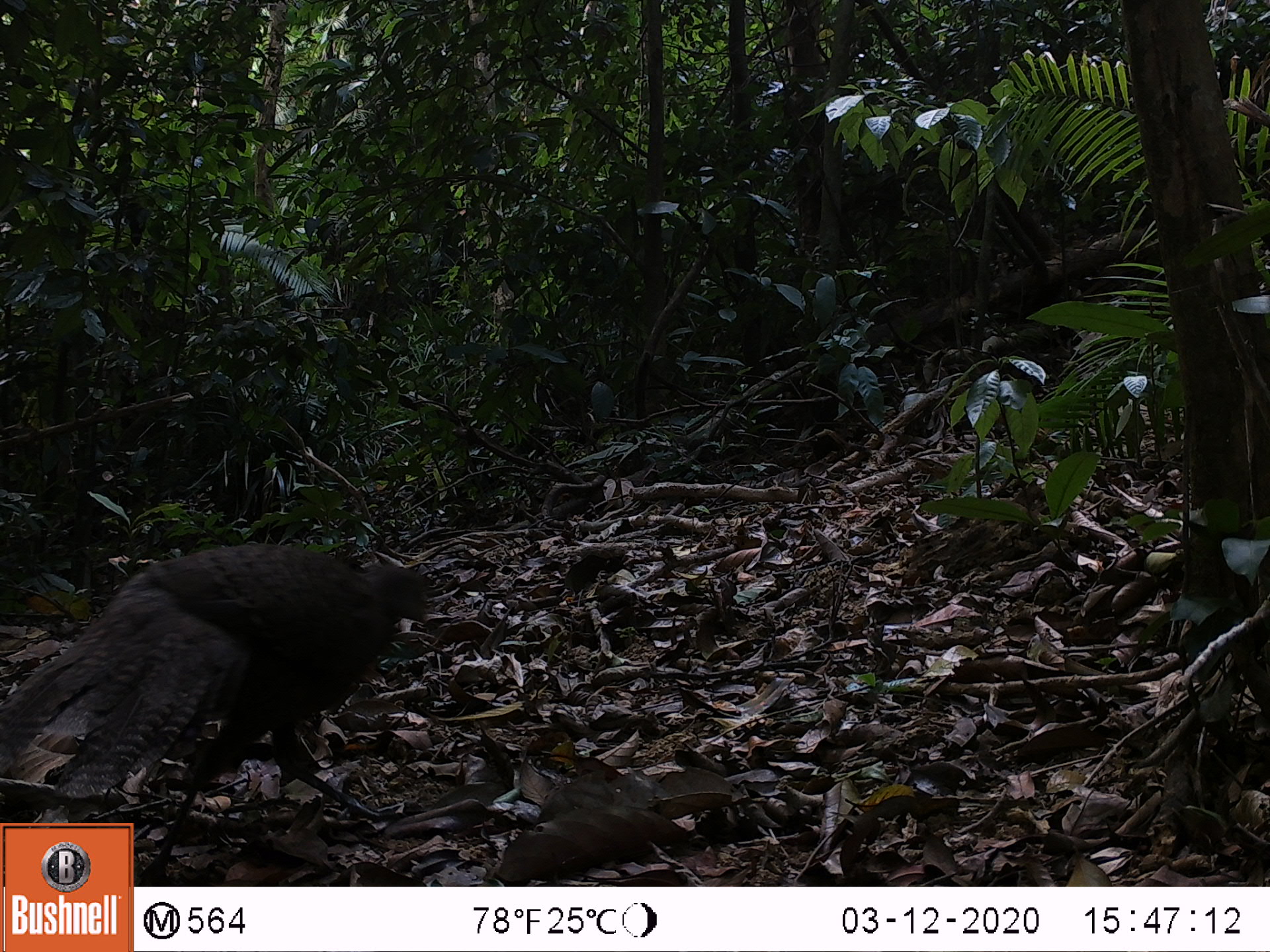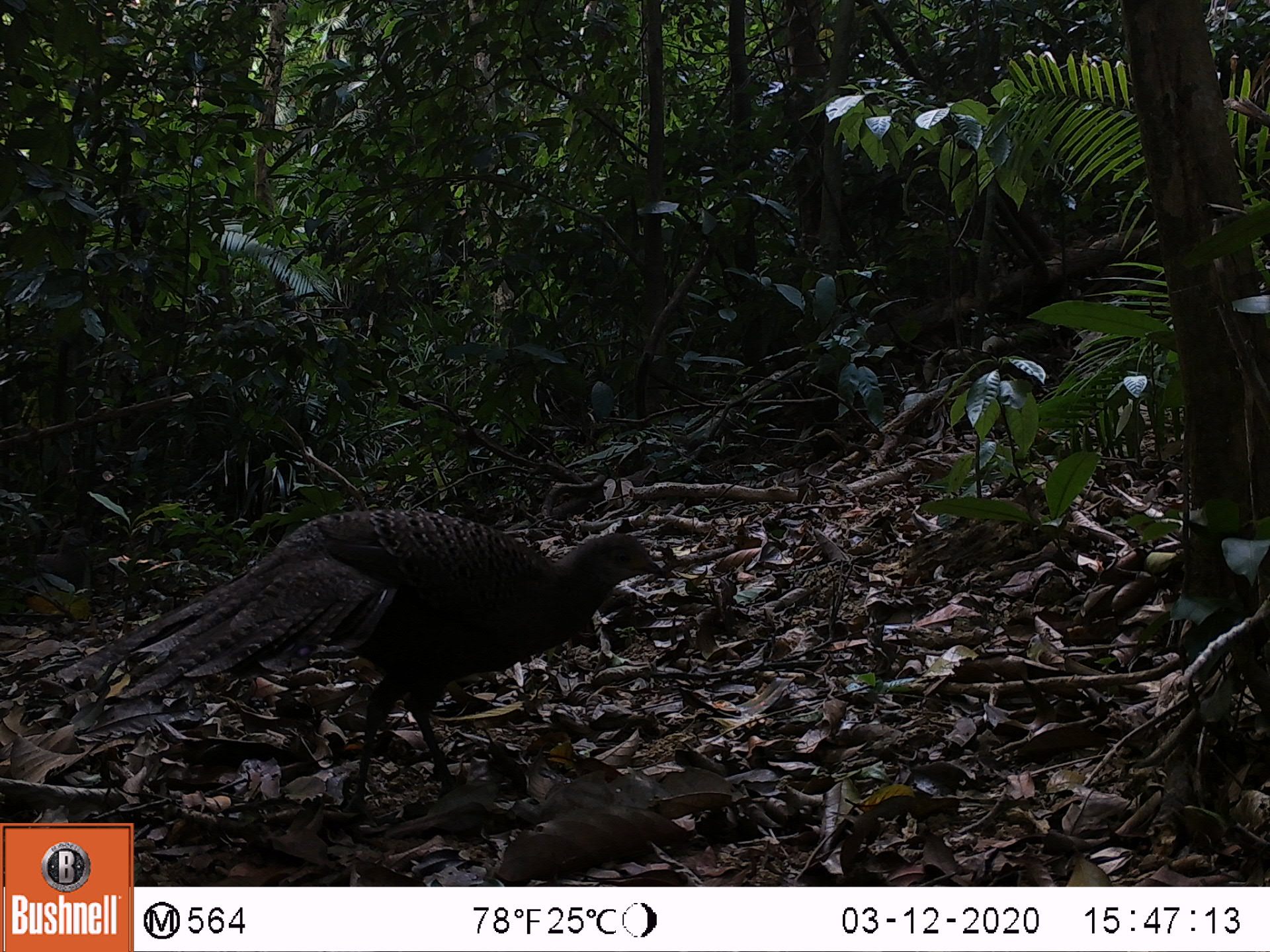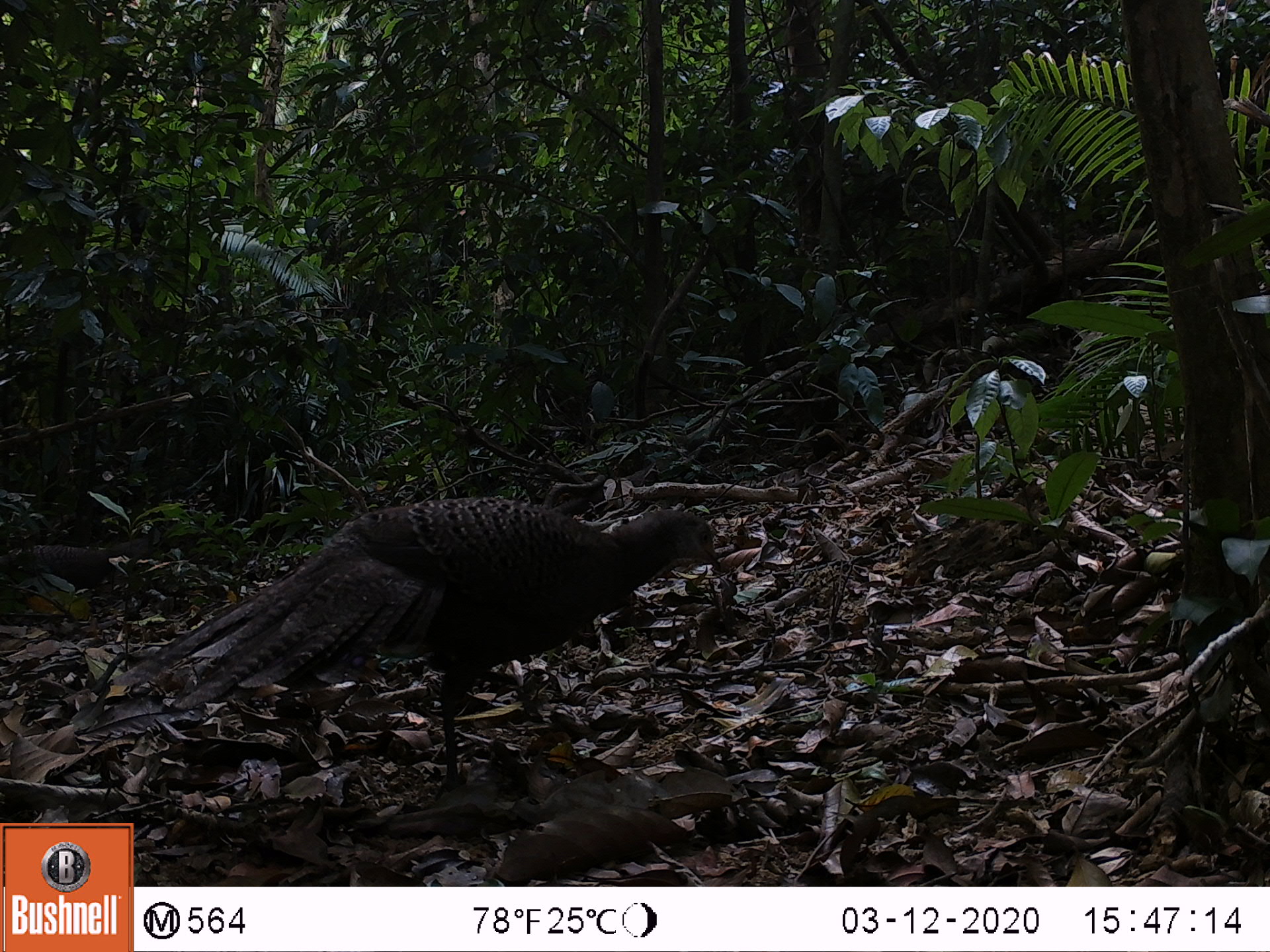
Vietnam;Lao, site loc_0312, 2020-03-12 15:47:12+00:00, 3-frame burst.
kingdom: Animalia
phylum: Chordata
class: Aves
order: Galliformes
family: Phasianidae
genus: Polyplectron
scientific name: Polyplectron bicalcaratum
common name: gray peacock-pheasant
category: grey peacock pheasant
Grey peacock pheasant (gray peacock-pheasant) (Polyplectron bicalcaratum). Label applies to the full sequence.